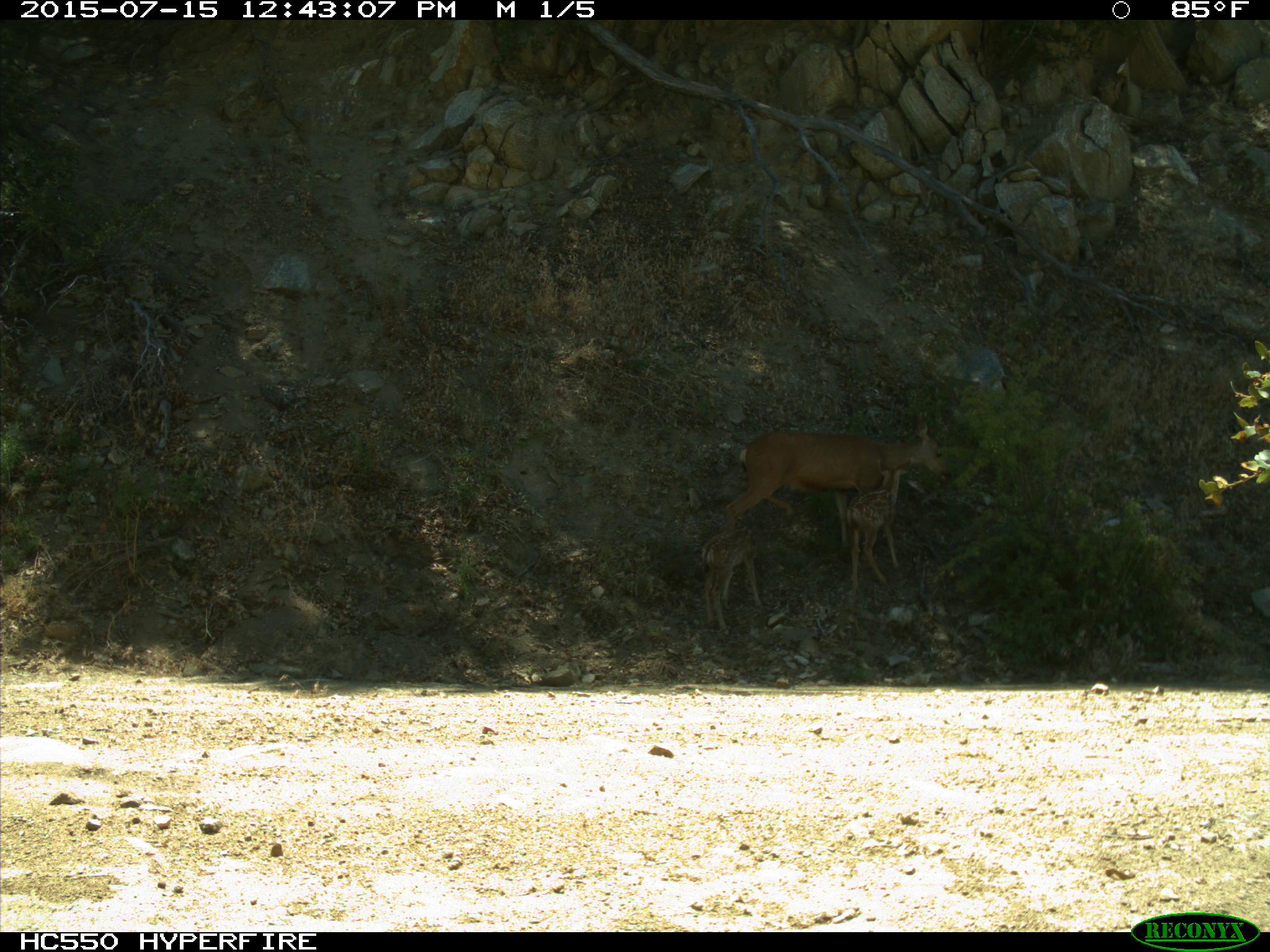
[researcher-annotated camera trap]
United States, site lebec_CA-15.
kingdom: Animalia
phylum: Chordata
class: Mammalia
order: Artiodactyla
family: Cervidae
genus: Odocoileus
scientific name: Odocoileus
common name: deer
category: unidentified deer